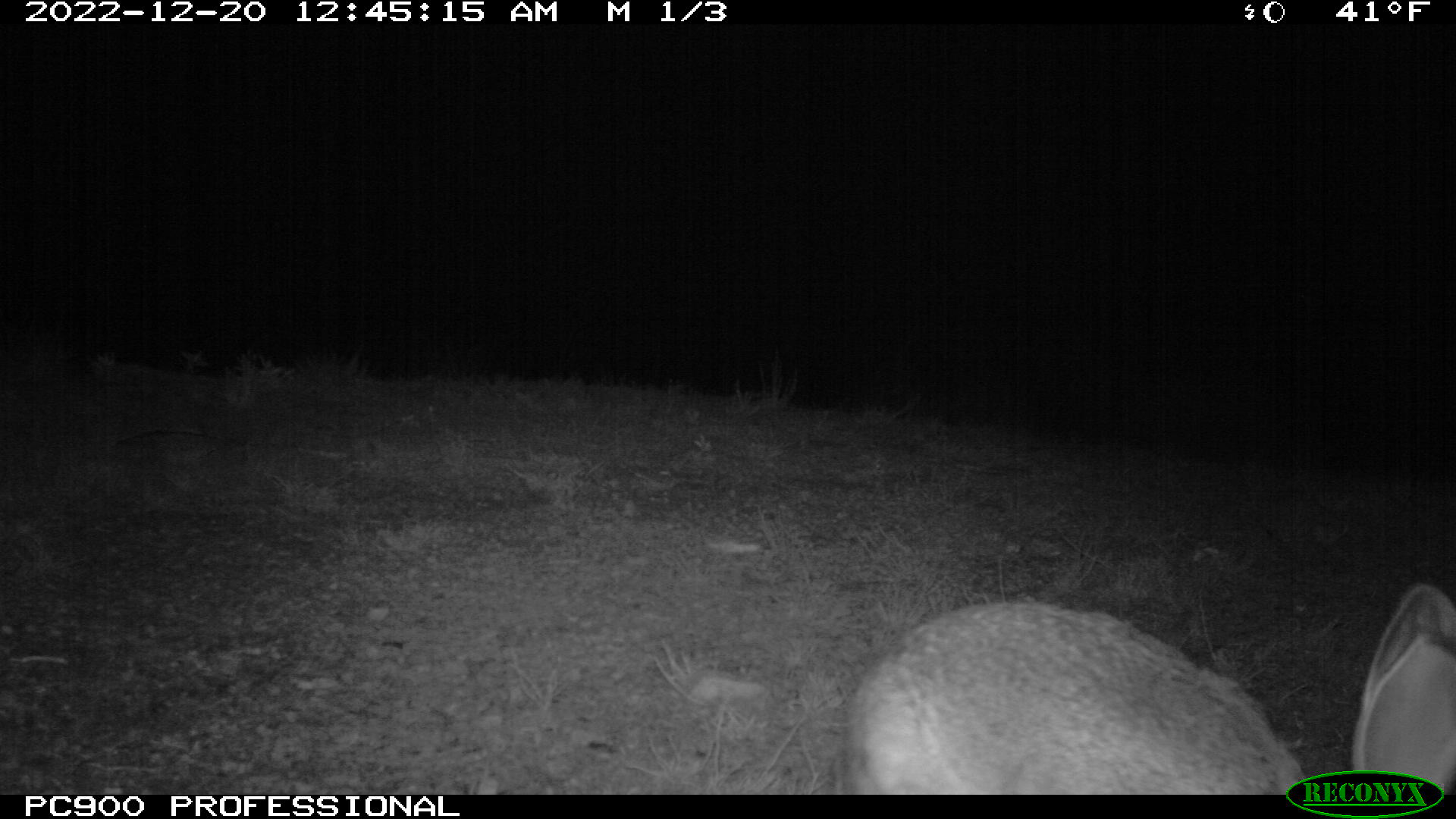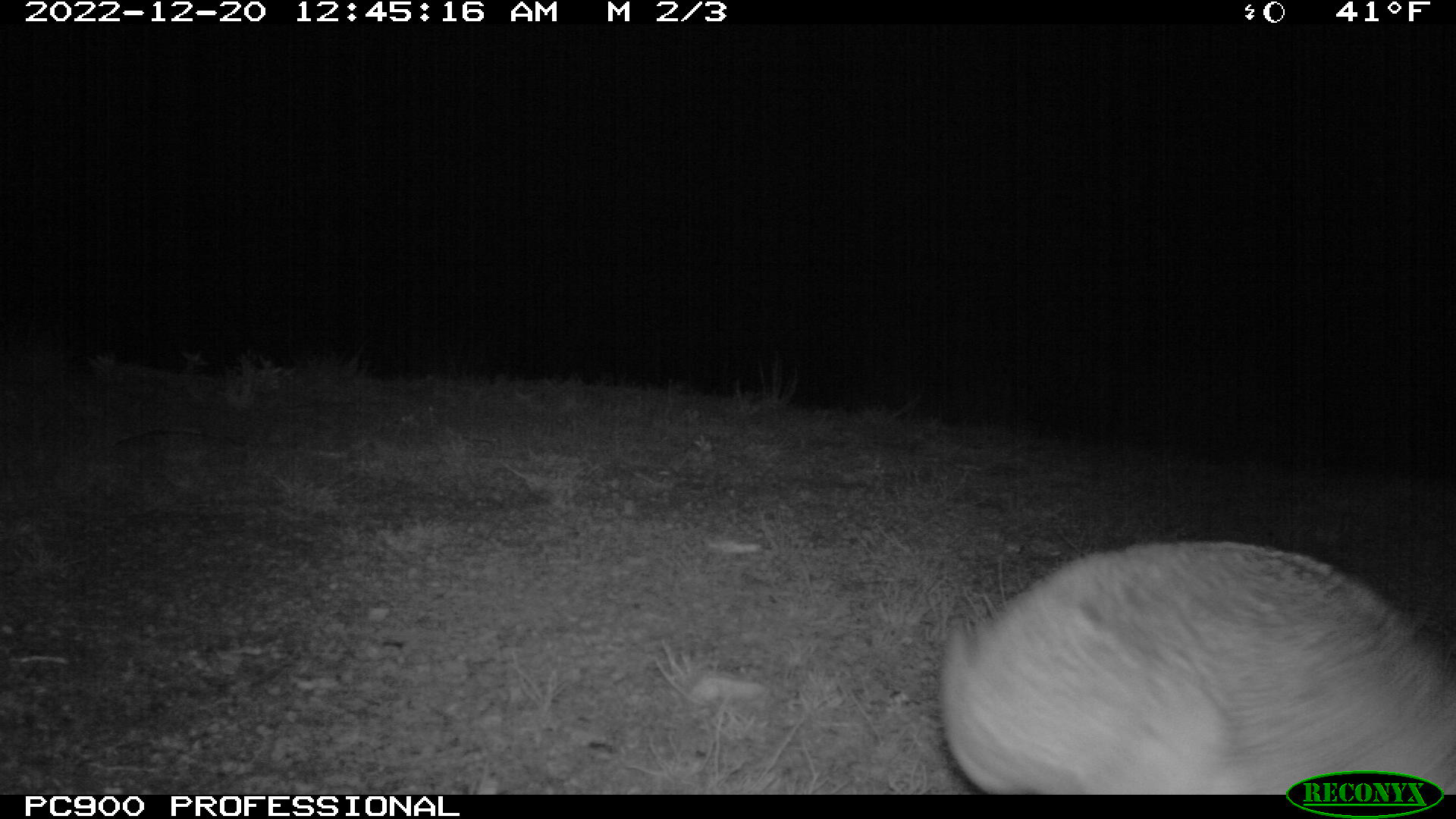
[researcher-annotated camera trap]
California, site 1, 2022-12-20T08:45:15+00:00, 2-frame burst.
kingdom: Animalia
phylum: Chordata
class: Mammalia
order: Lagomorpha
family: Leporidae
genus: Lepus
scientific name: Lepus californicus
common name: black-tailed jackrabbit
Black-tailed jackrabbit (Lepus californicus).